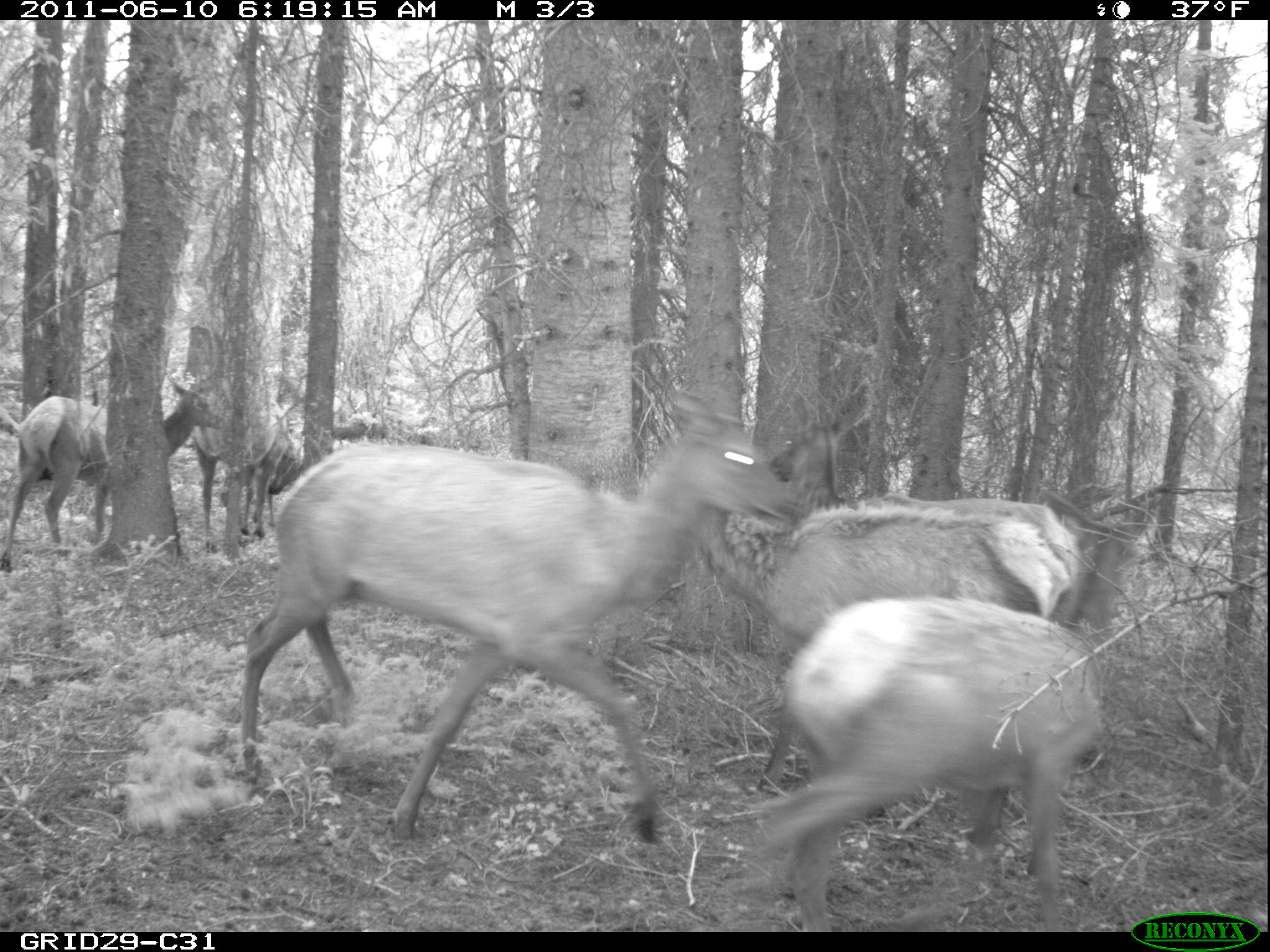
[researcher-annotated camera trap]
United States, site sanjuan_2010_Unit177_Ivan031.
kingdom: Animalia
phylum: Chordata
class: Mammalia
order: Artiodactyla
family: Cervidae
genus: Cervus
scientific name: Cervus elaphus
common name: red deer